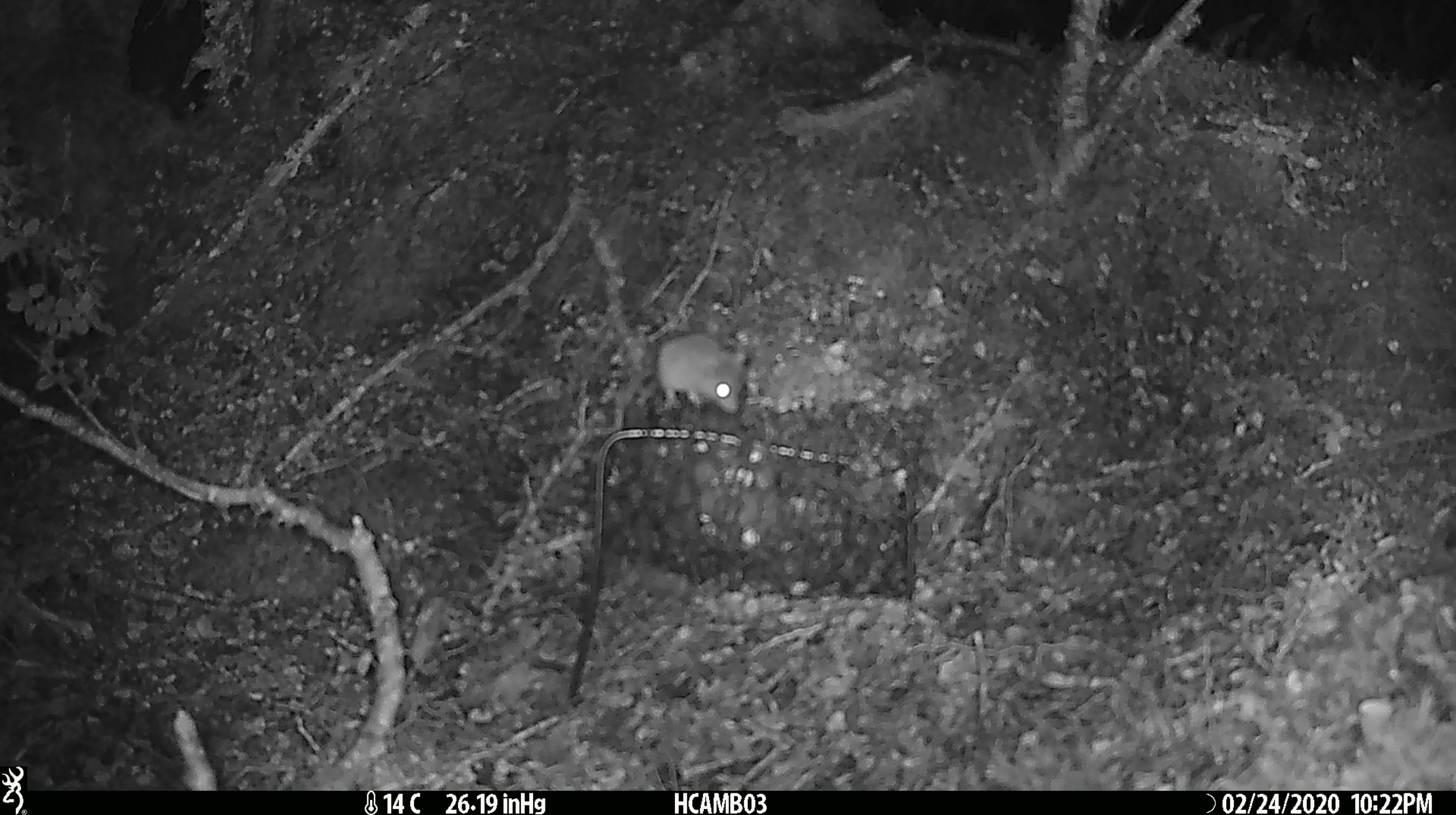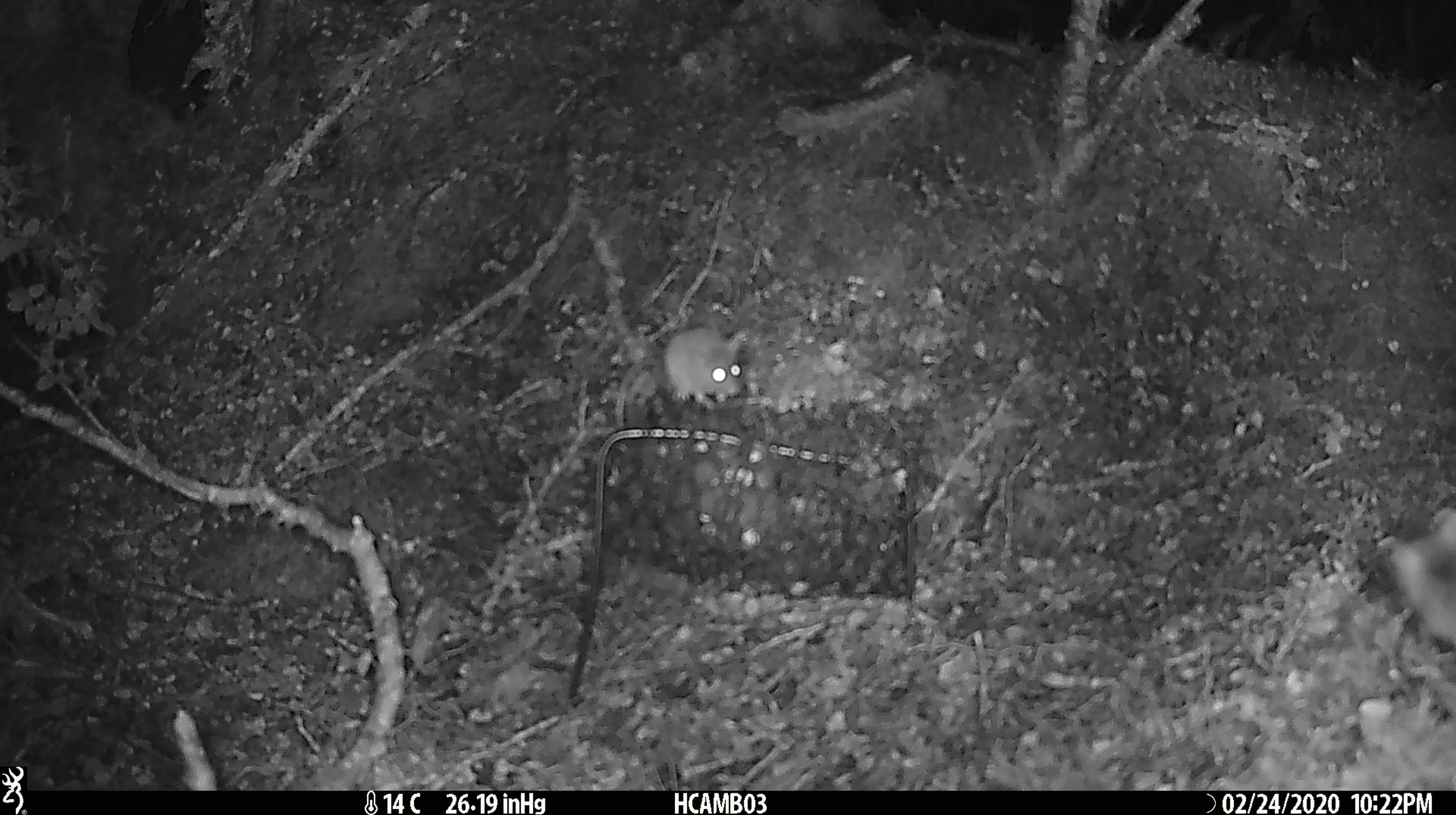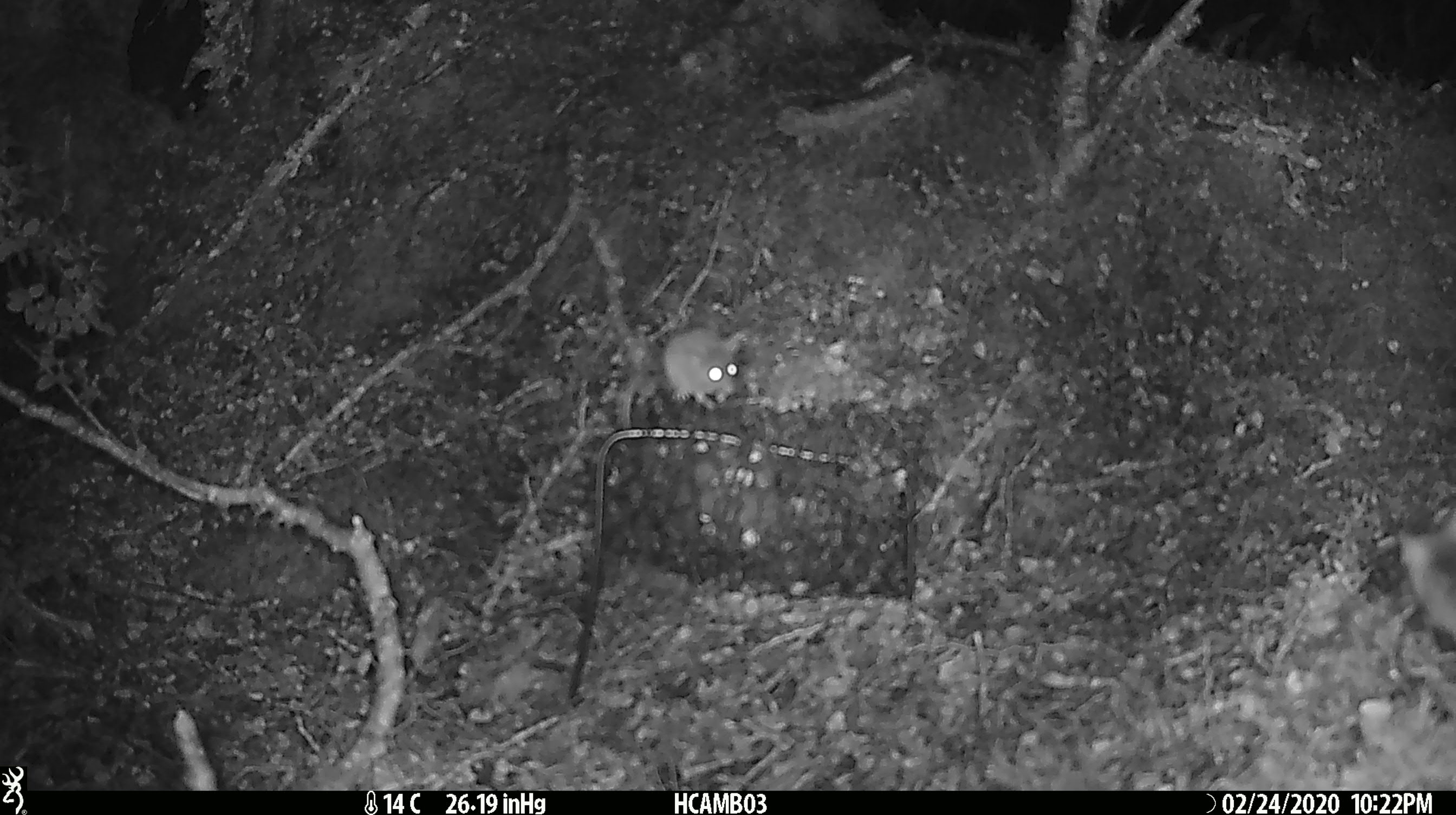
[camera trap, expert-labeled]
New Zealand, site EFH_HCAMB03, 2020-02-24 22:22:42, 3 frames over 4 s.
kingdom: Animalia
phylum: Chordata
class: Mammalia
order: Rodentia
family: Muridae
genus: Mus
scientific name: Mus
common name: mouse